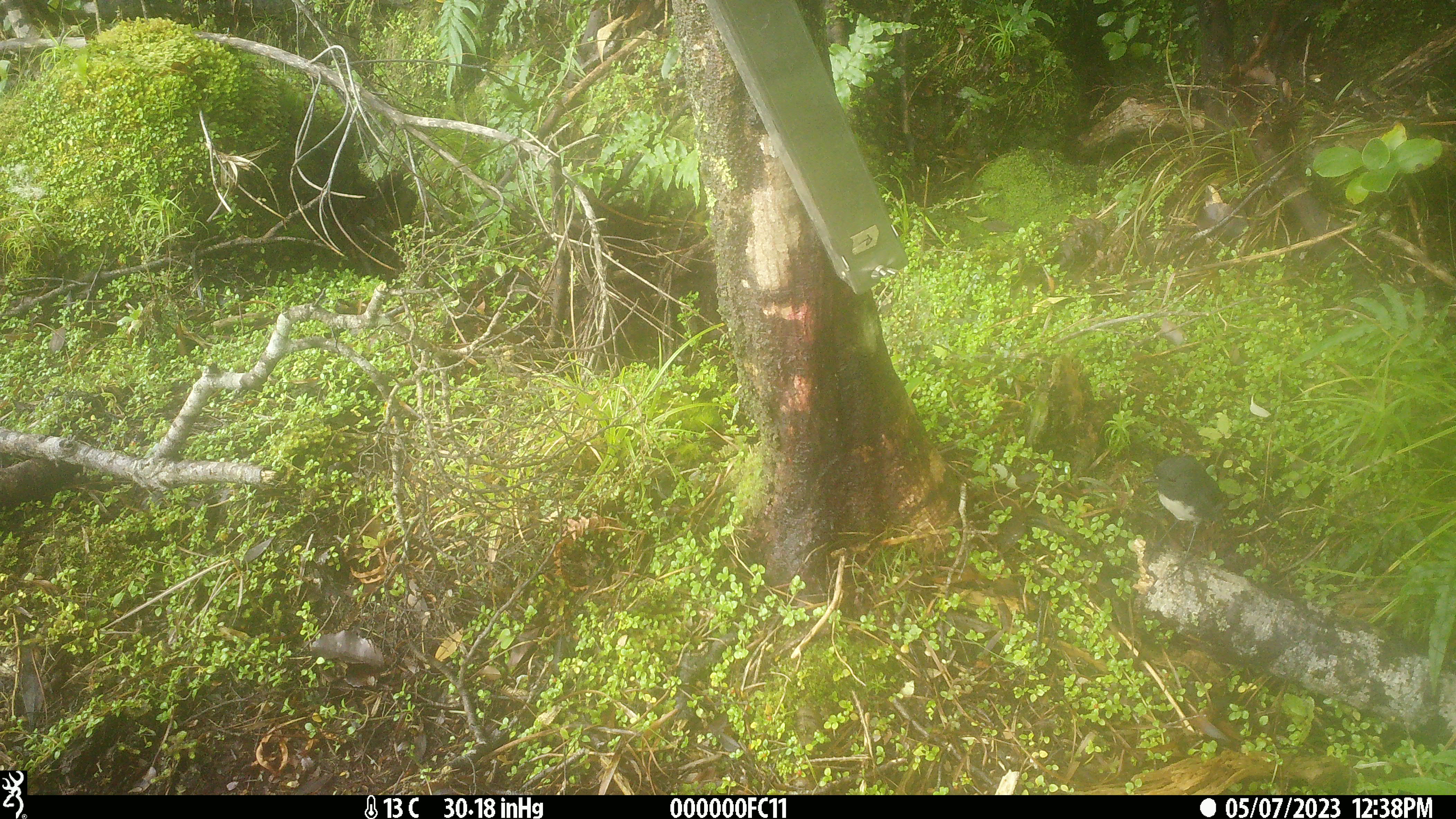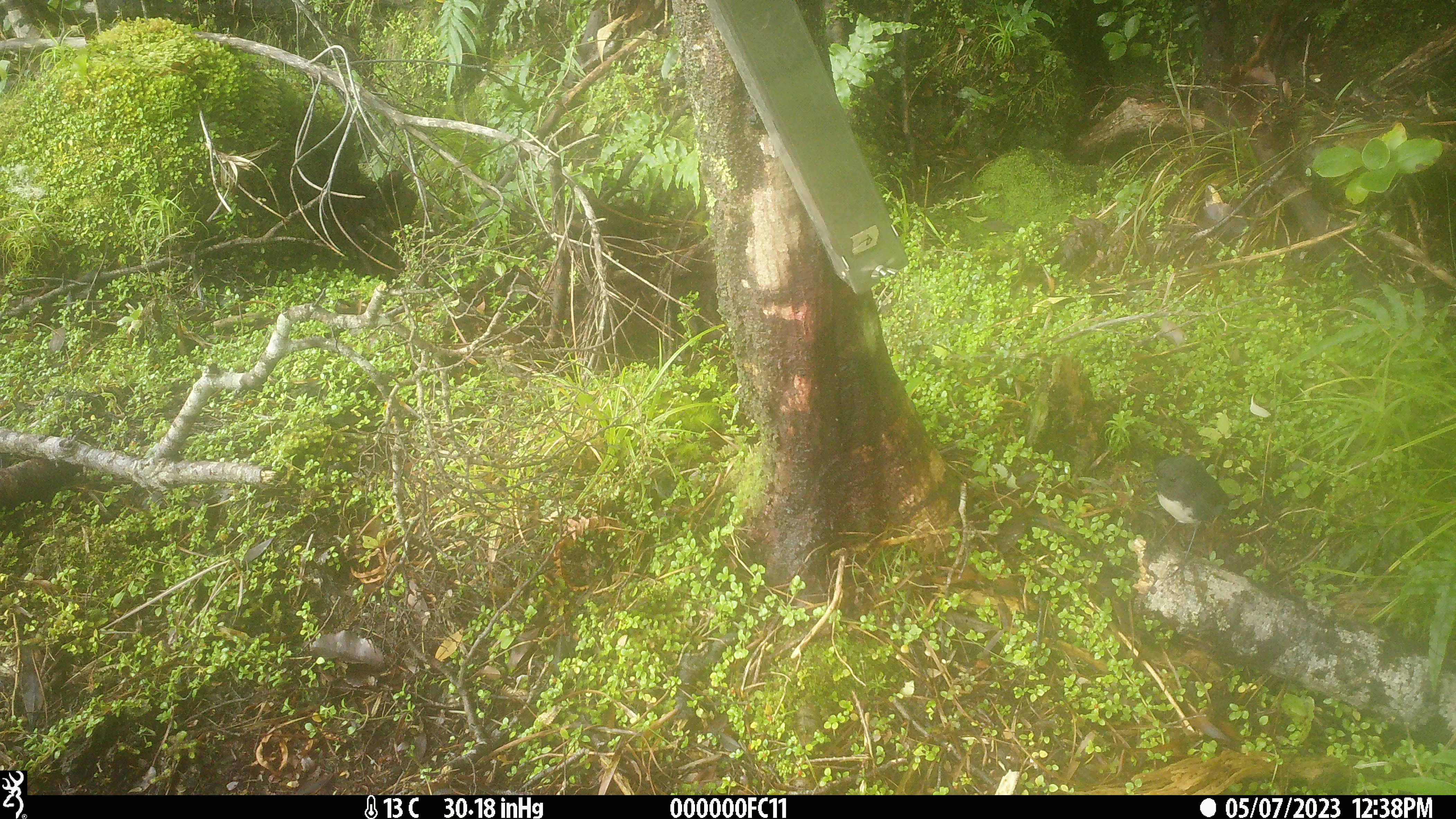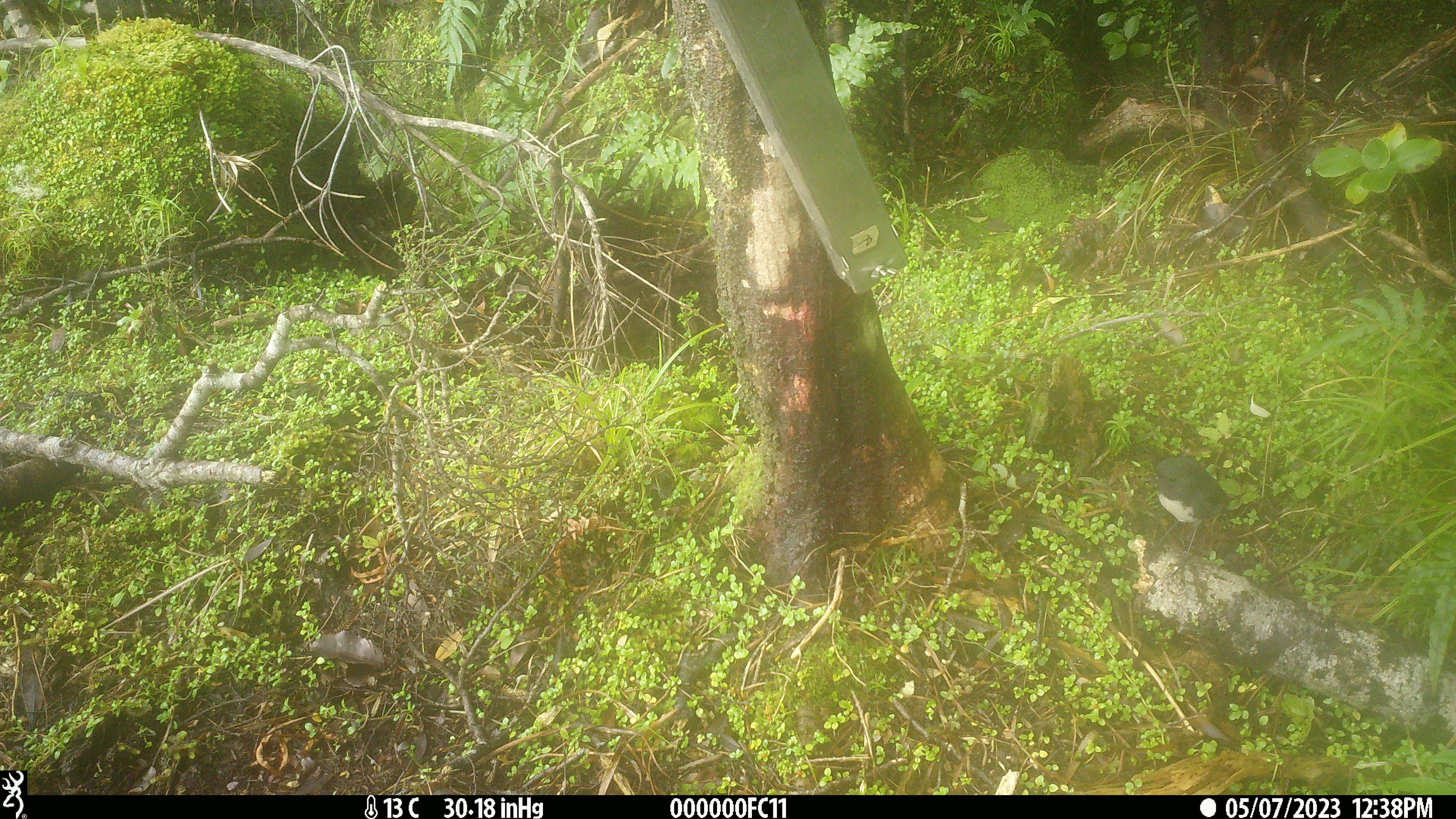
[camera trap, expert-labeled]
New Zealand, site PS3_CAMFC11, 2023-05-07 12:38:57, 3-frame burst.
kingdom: Animalia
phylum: Chordata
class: Aves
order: Passeriformes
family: Petroicidae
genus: Petroica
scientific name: Petroica australis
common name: new zealand robin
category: robin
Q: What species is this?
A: Robin (new zealand robin) (Petroica australis).